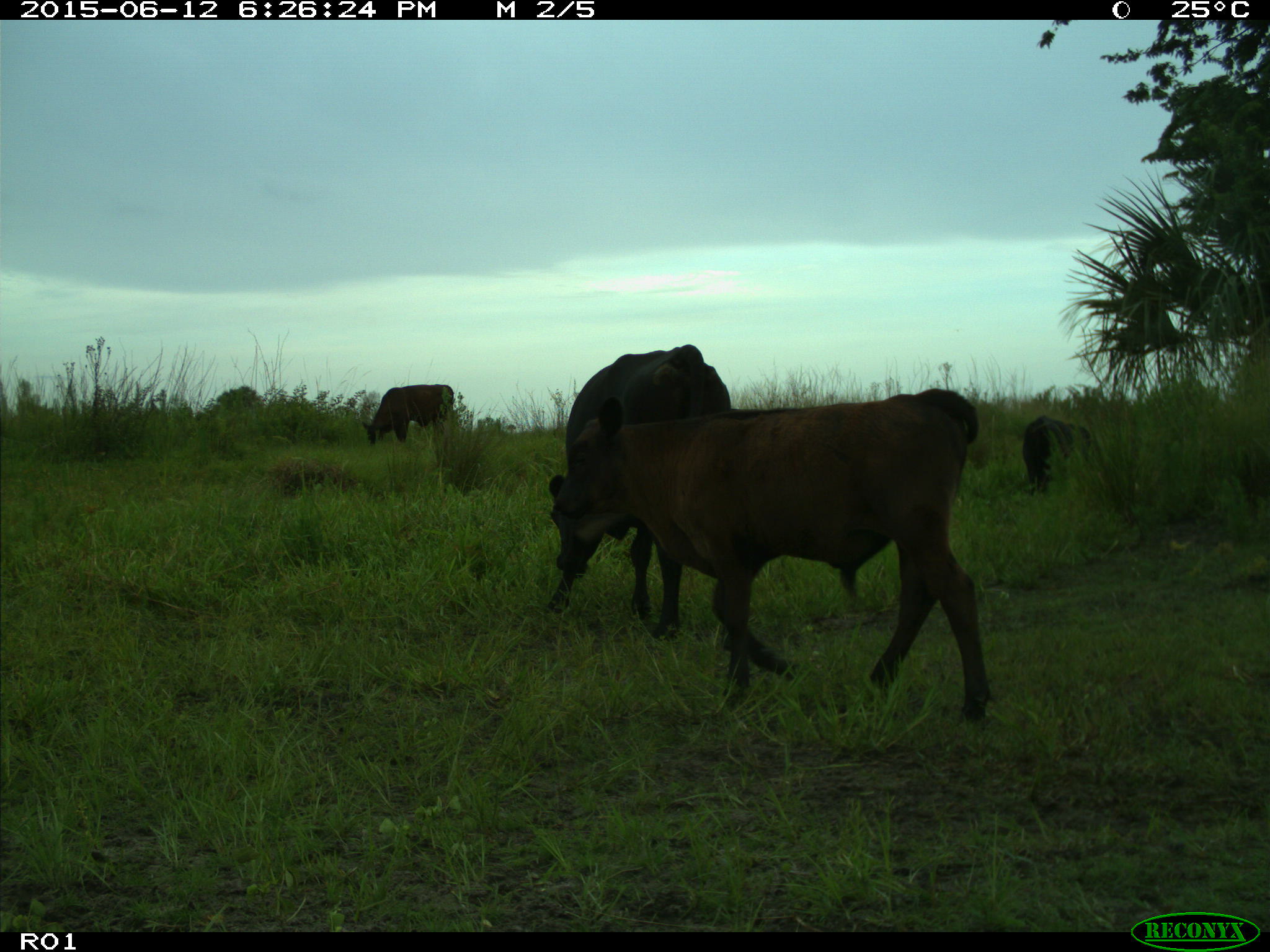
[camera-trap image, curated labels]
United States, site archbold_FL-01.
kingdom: Animalia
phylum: Chordata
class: Mammalia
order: Artiodactyla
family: Bovidae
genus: Bos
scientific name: Bos taurus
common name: domestic cow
Bos taurus (domestic cow).